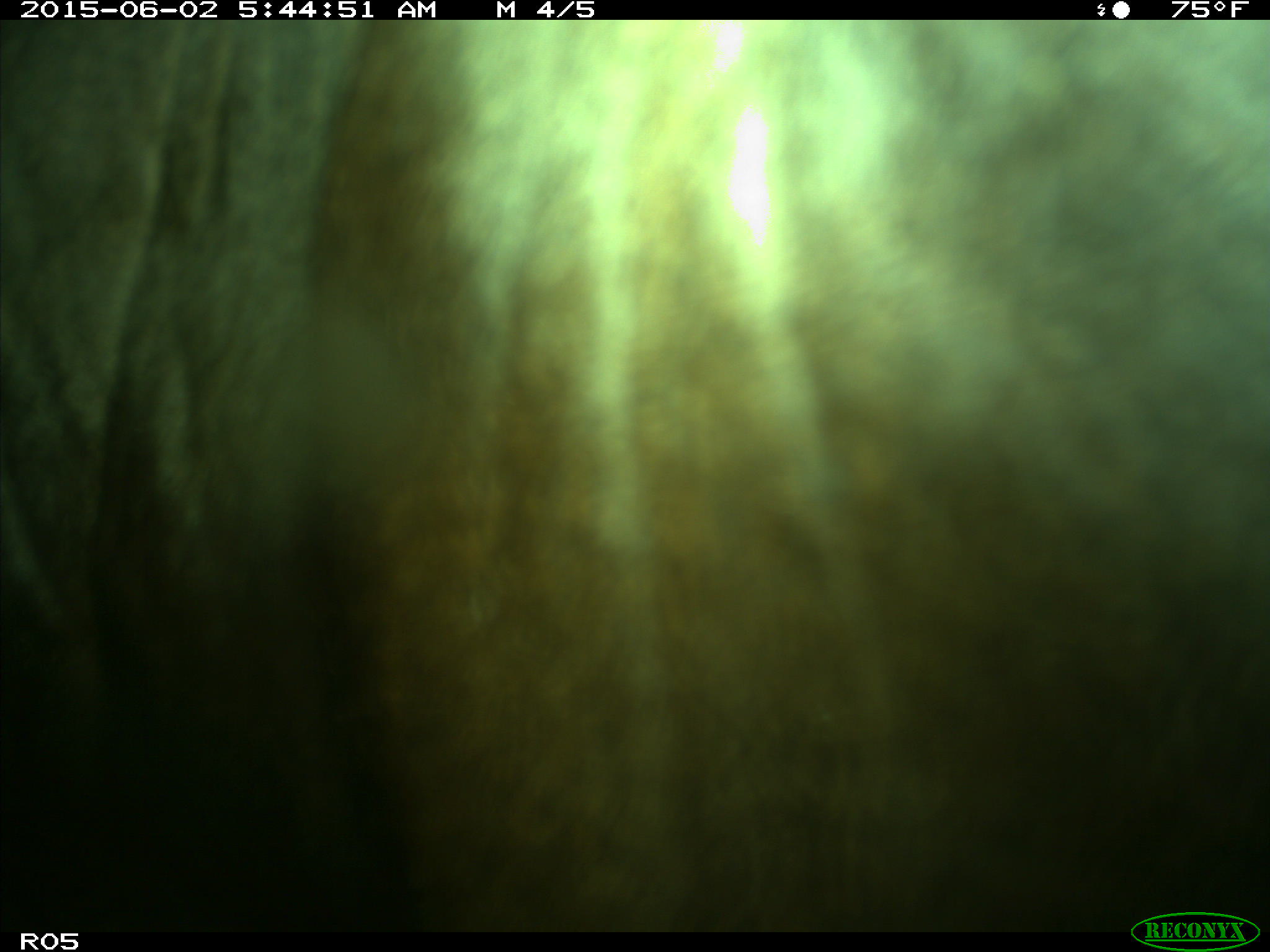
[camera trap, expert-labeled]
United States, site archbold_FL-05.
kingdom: Animalia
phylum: Chordata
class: Mammalia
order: Artiodactyla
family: Bovidae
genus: Bos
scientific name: Bos taurus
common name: domestic cow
Bos taurus (domestic cow).